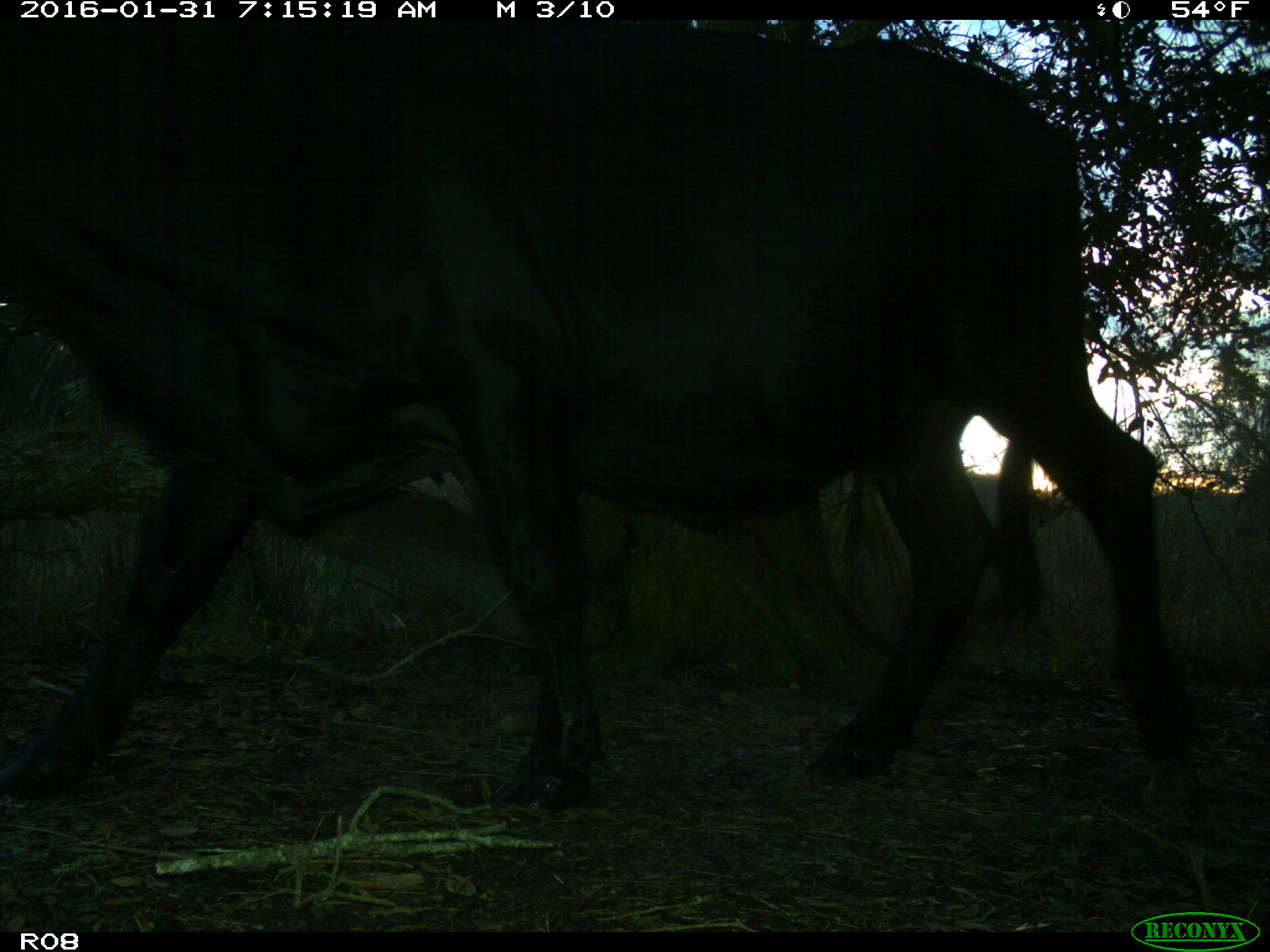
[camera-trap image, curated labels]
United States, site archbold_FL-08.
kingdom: Animalia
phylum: Chordata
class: Mammalia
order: Artiodactyla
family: Bovidae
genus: Bos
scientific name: Bos taurus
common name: domestic cow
Bos taurus (domestic cow).